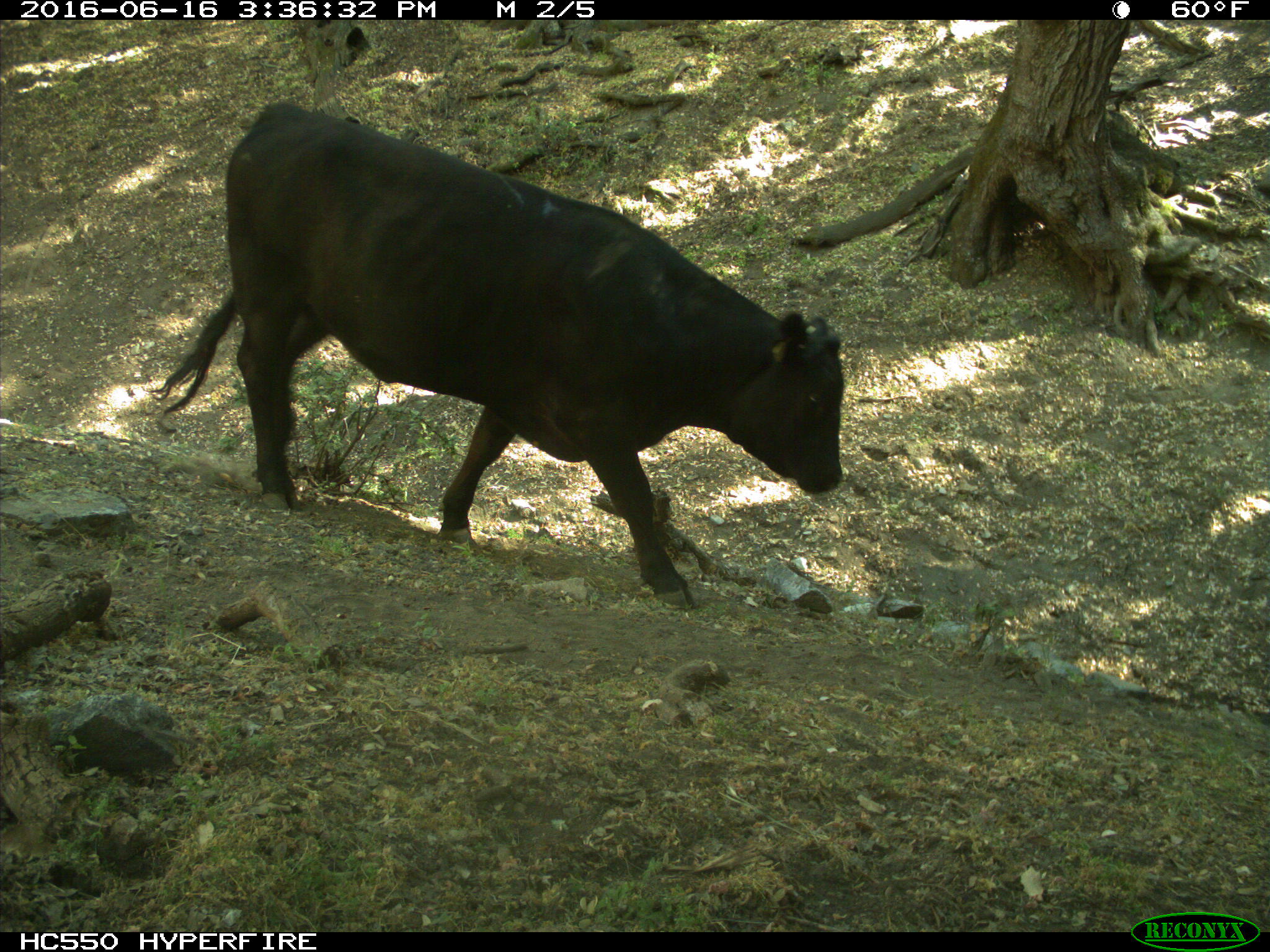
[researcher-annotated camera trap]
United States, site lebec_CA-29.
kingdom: Animalia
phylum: Chordata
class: Mammalia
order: Artiodactyla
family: Bovidae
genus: Bos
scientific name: Bos taurus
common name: domestic cow